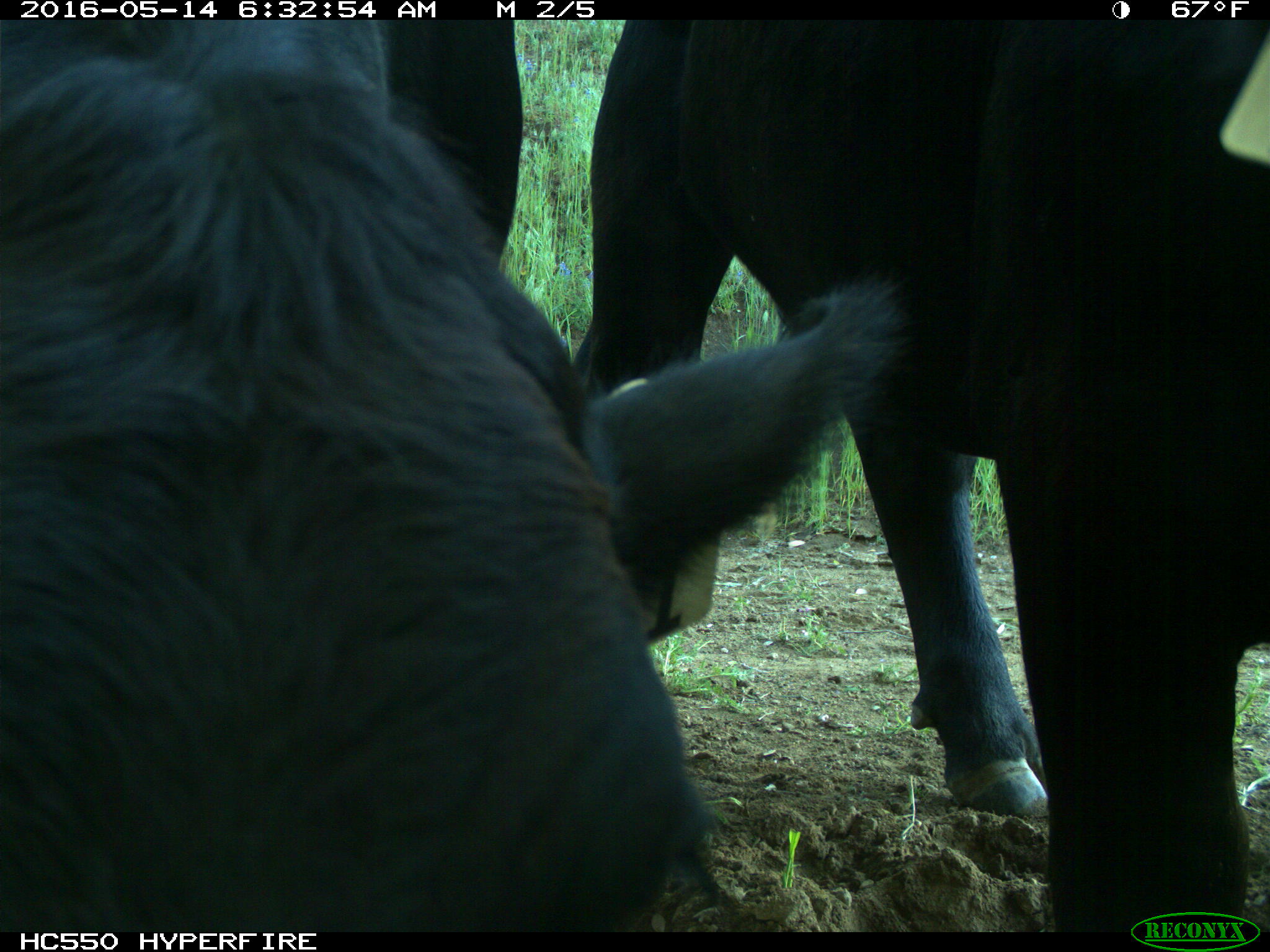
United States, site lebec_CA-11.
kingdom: Animalia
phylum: Chordata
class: Mammalia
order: Artiodactyla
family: Bovidae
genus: Bos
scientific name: Bos taurus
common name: domestic cow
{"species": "Bos taurus (domestic cow)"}